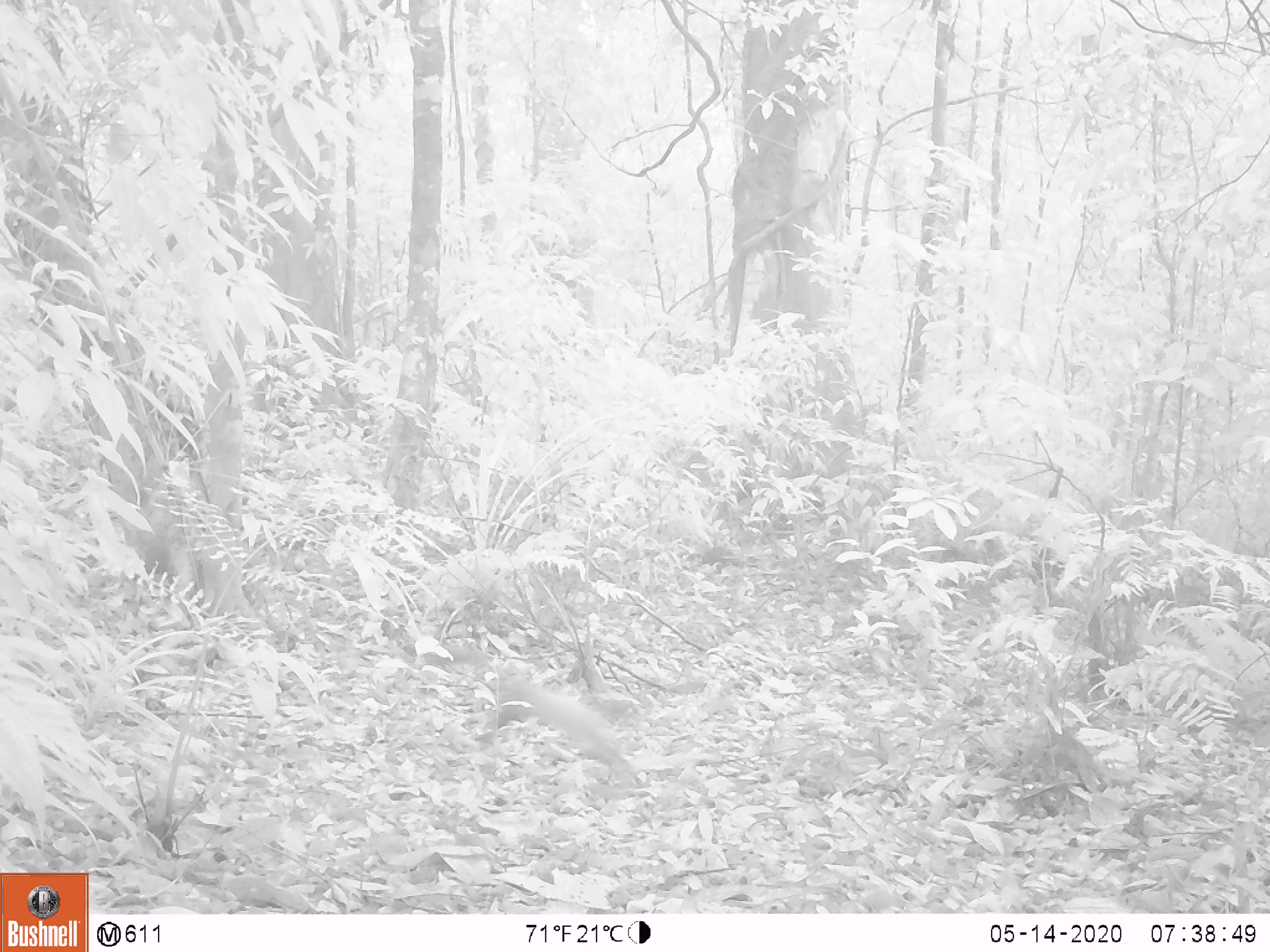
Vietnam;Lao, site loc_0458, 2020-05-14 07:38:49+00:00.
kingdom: Animalia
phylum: Chordata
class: Mammalia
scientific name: Mammalia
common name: mammal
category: unidentified small mammal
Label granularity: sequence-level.